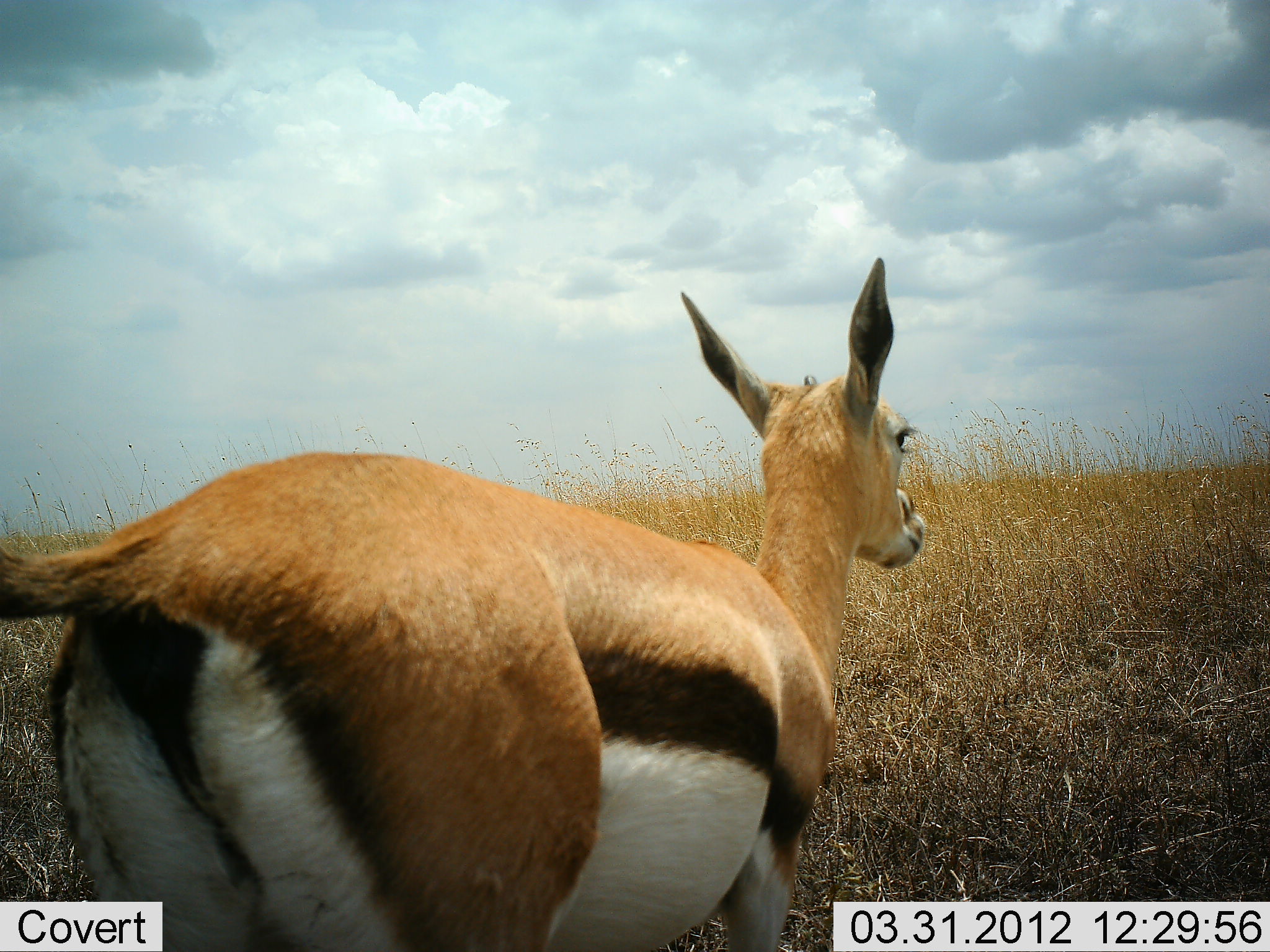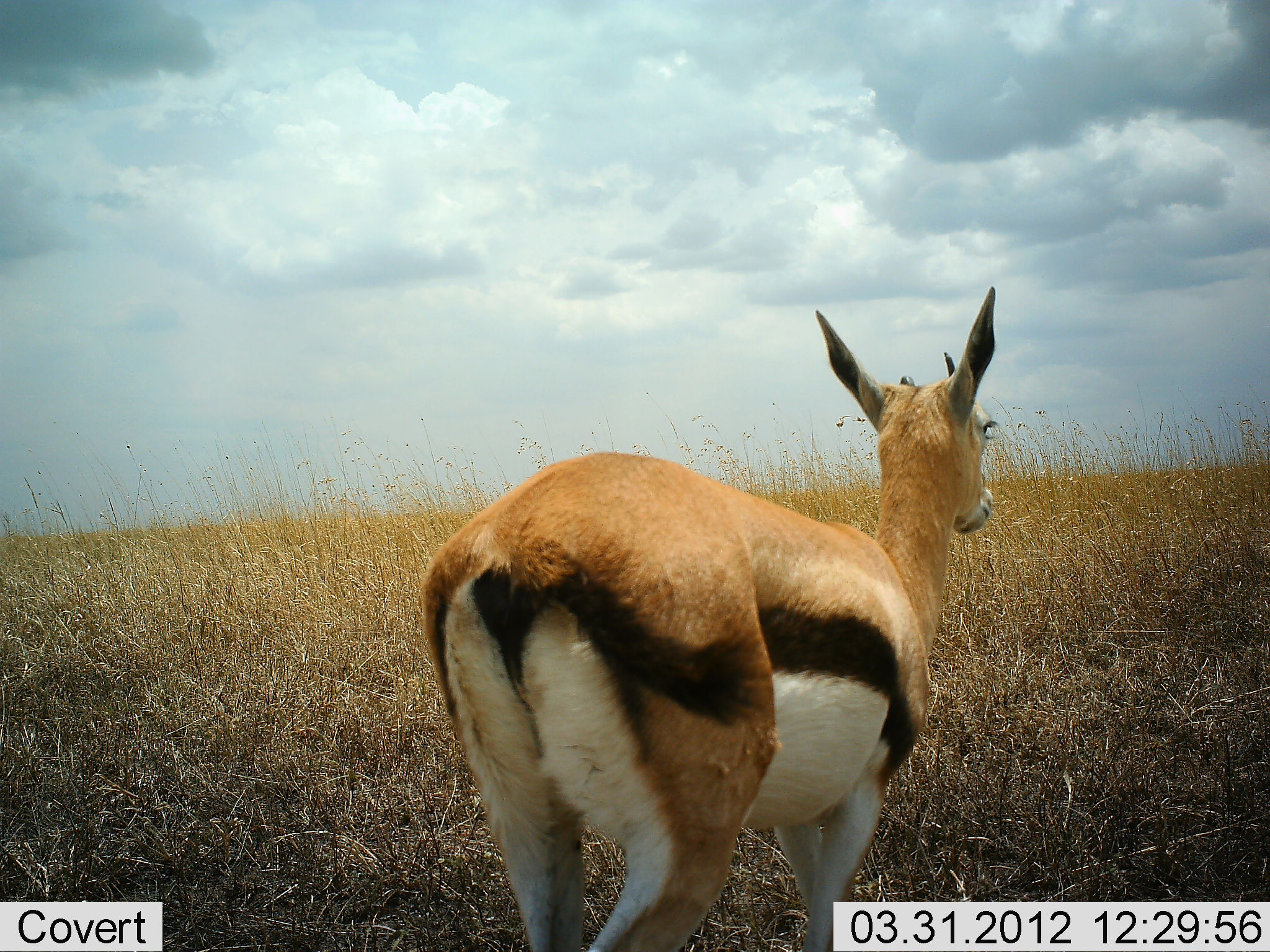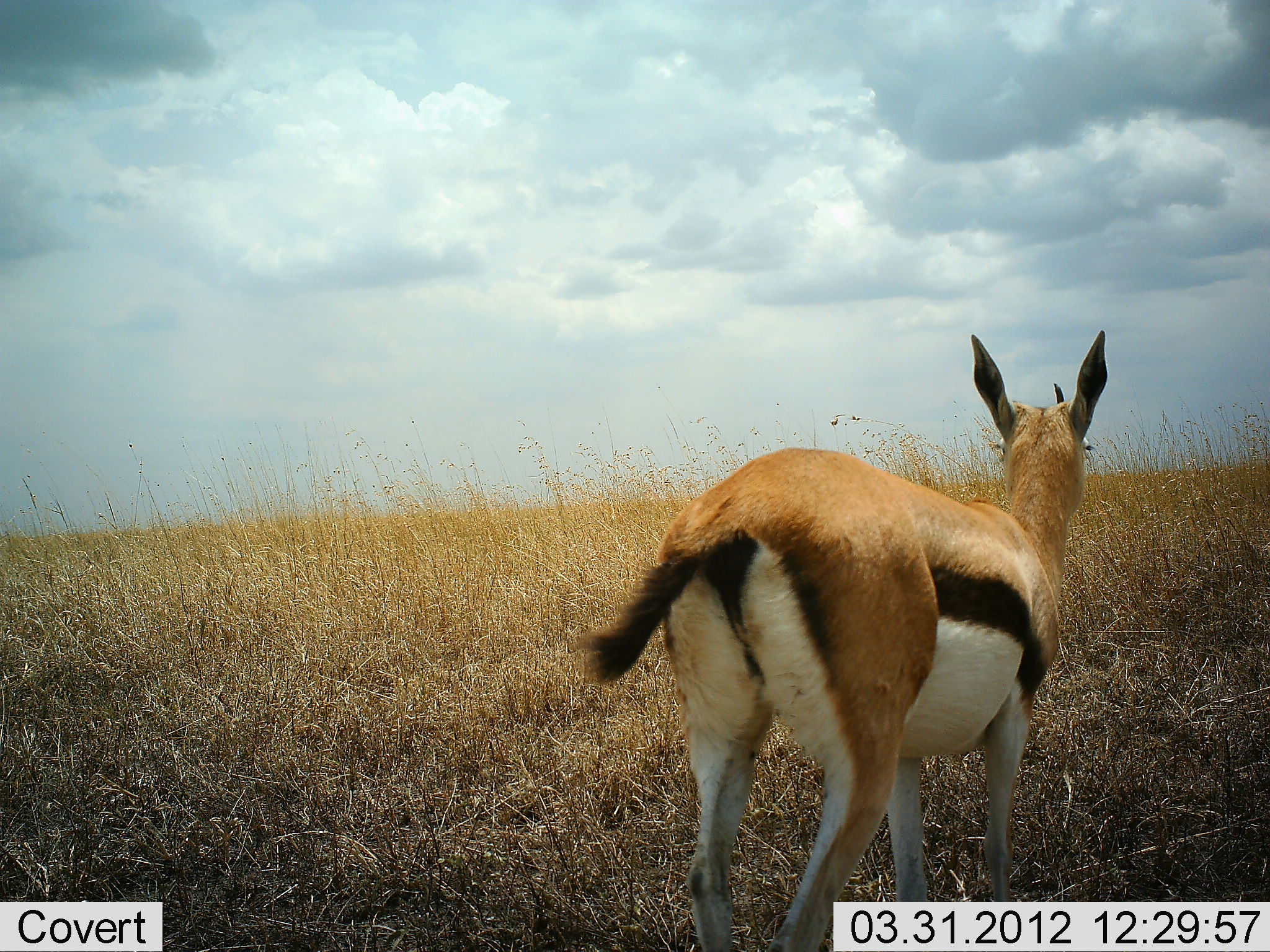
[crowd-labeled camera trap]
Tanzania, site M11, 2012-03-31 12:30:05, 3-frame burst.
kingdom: Animalia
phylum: Chordata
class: Mammalia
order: Artiodactyla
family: Bovidae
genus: Eudorcas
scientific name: Eudorcas thomsonii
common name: thomson's gazelle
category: gazellethomsons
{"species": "gazellethomsons (thomson's gazelle) (Eudorcas thomsonii)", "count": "1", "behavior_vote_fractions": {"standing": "21%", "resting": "0%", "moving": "79%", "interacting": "0%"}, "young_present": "7%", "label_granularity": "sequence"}